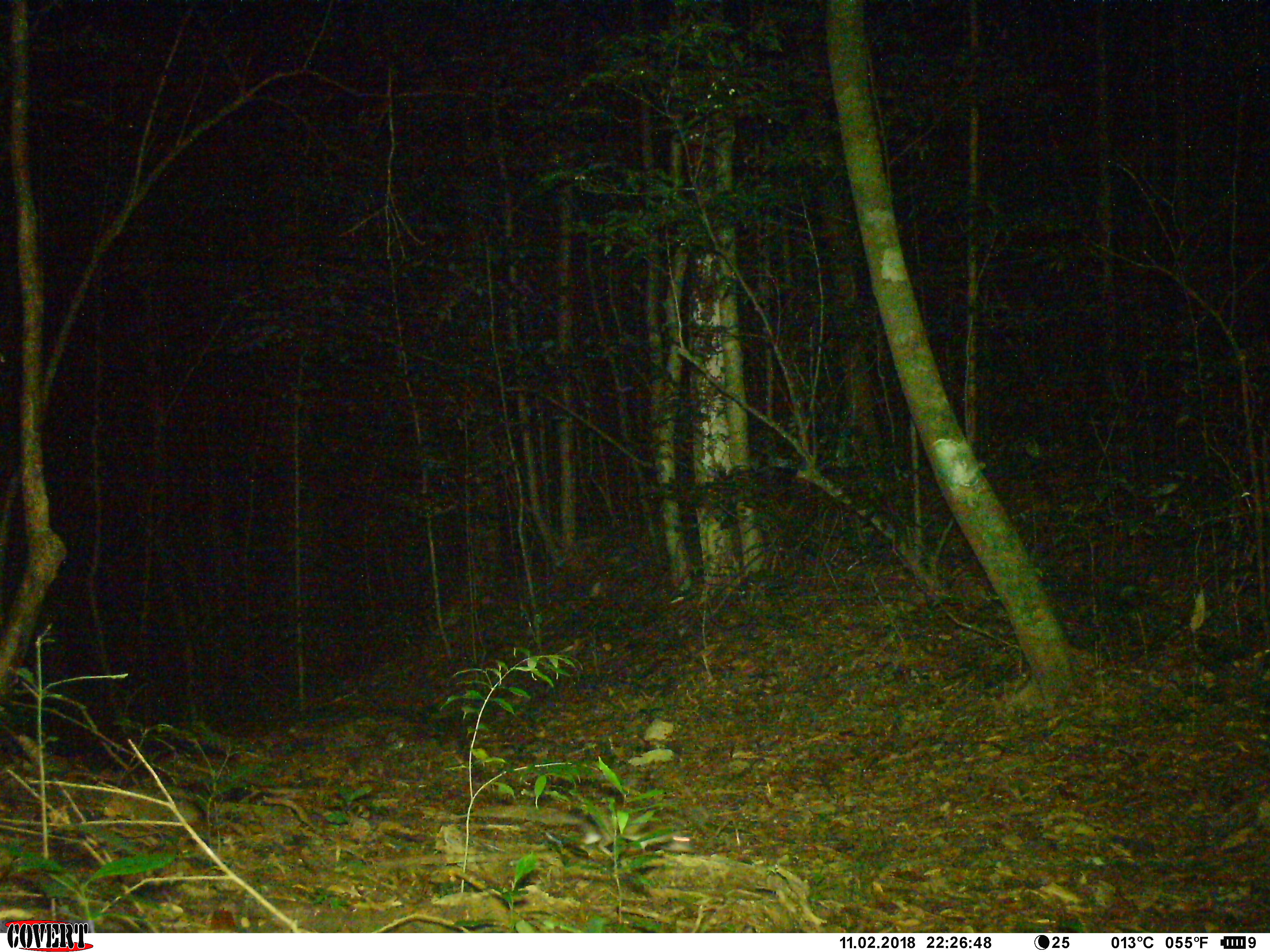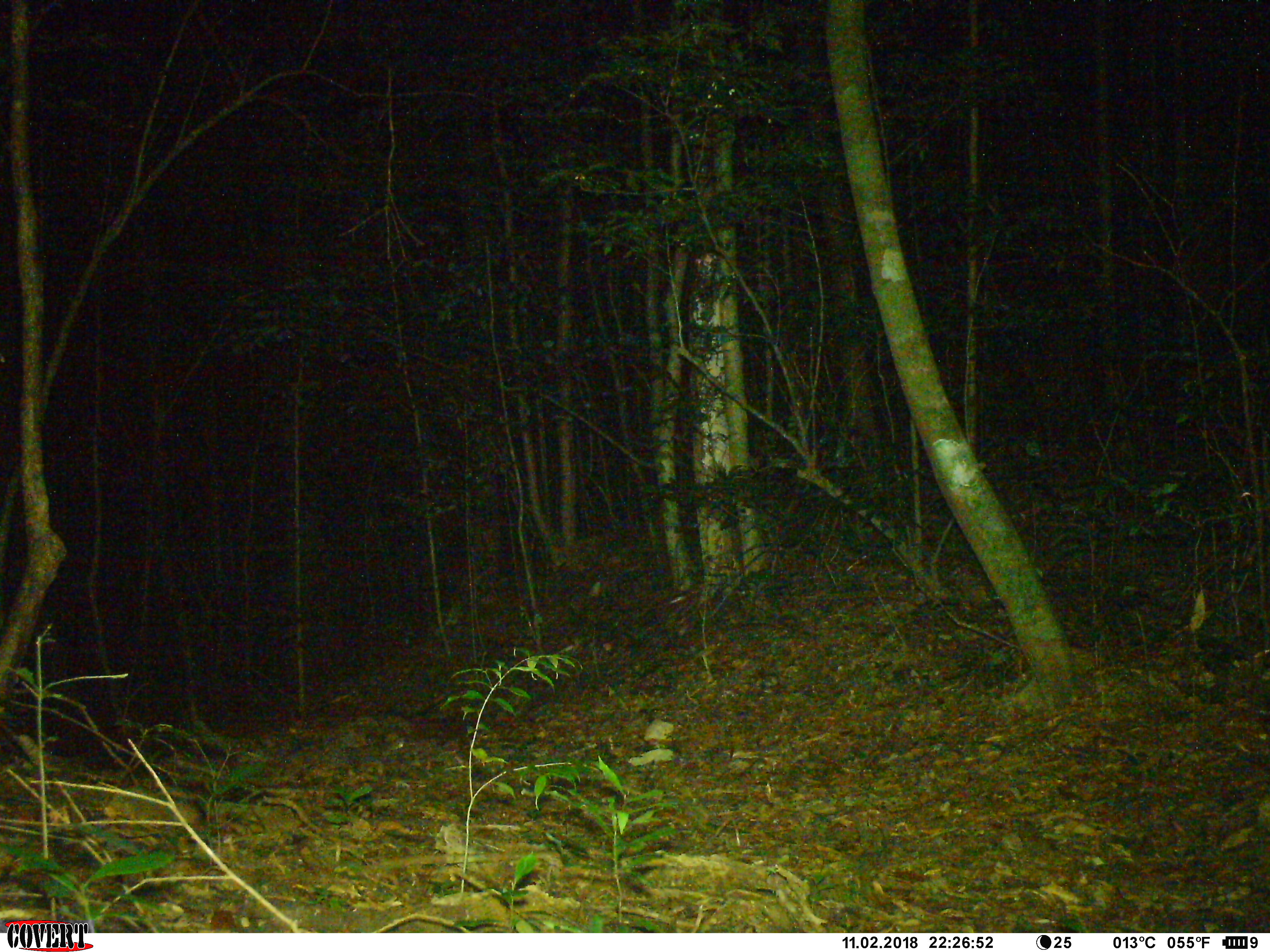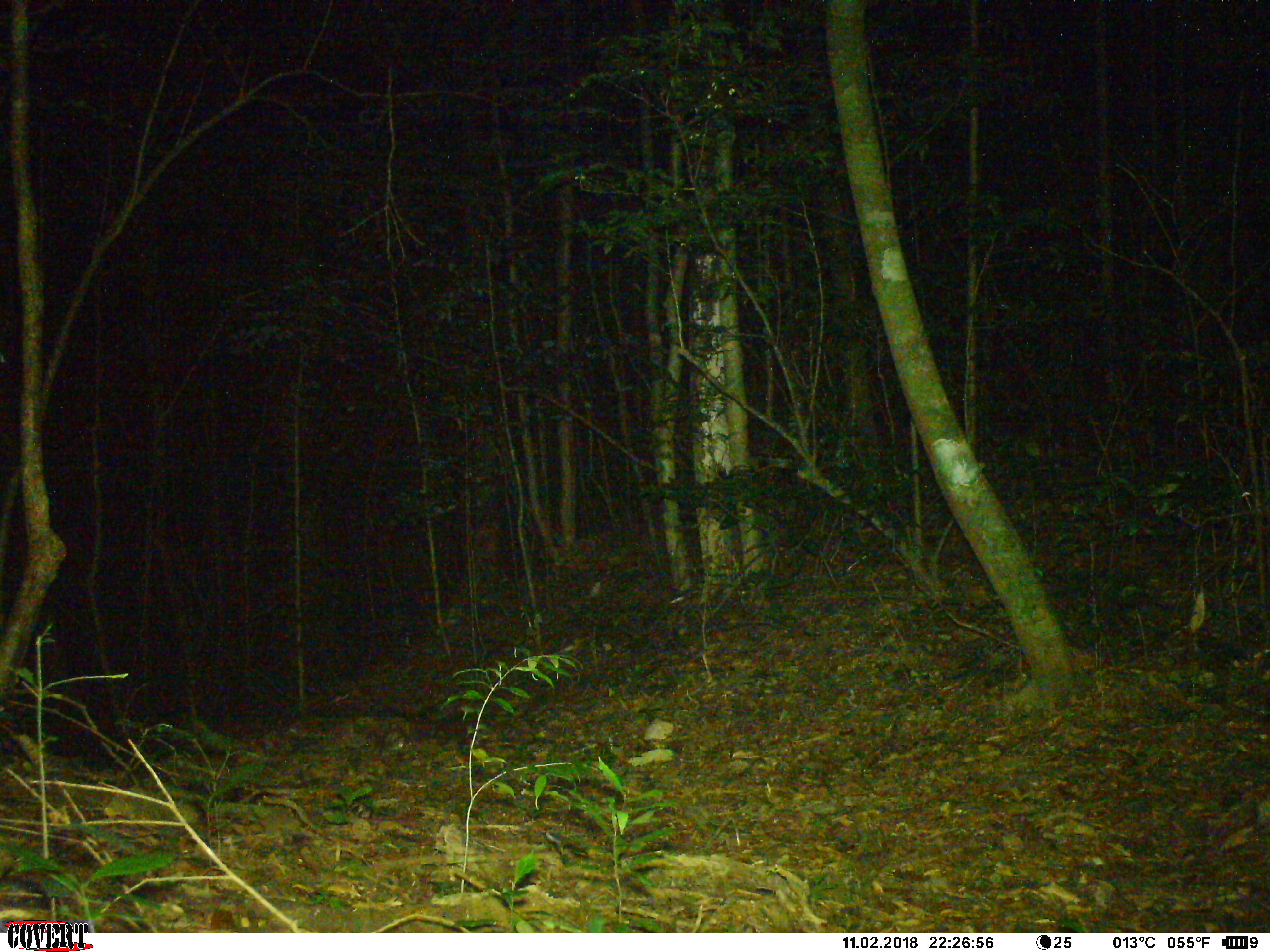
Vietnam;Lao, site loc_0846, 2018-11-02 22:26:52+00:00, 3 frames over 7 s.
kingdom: Animalia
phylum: Chordata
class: Mammalia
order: Rodentia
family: Muridae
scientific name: Muridae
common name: old-world mice and rats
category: unidentified murid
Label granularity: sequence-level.